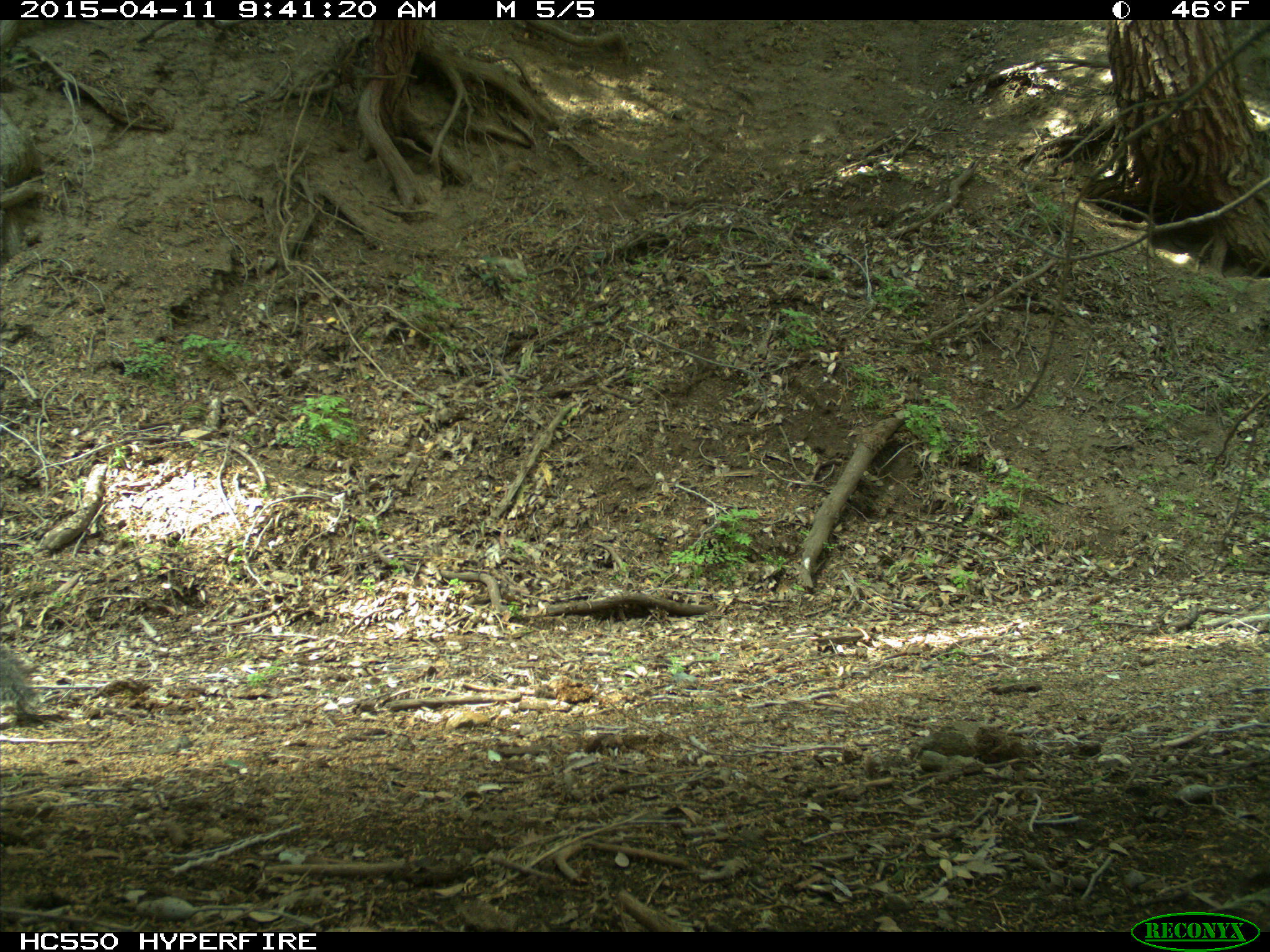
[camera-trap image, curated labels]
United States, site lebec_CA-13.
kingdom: Animalia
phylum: Chordata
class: Mammalia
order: Rodentia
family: Sciuridae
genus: Sciurus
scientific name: Sciurus carolinensis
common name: eastern gray squirrel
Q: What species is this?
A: Sciurus carolinensis (eastern gray squirrel).